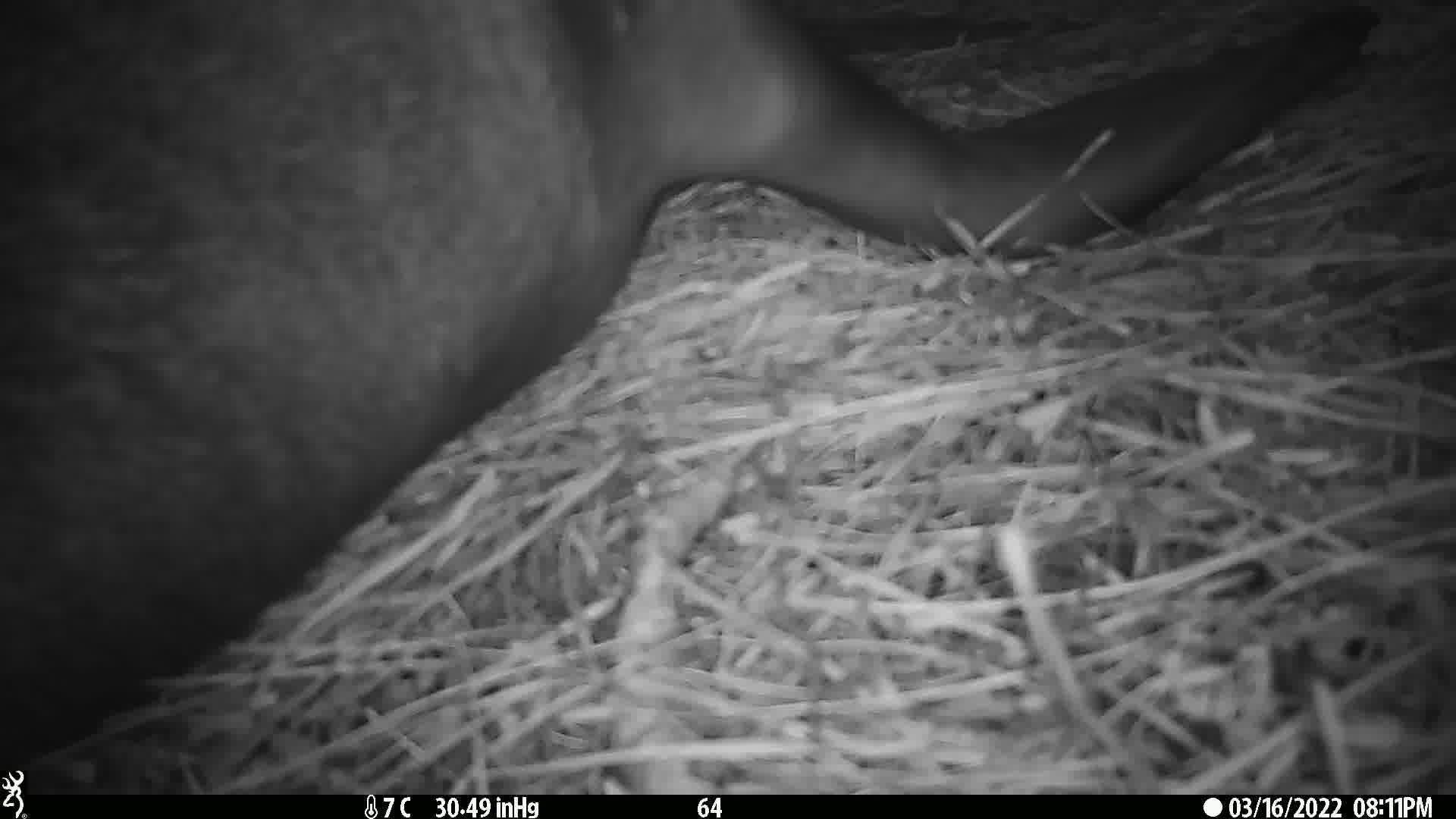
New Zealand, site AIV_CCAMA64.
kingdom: Animalia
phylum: Chordata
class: Mammalia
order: Carnivora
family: Otariidae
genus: Phocarctos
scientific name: Phocarctos hookeri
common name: new zealand sea lion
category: sealion